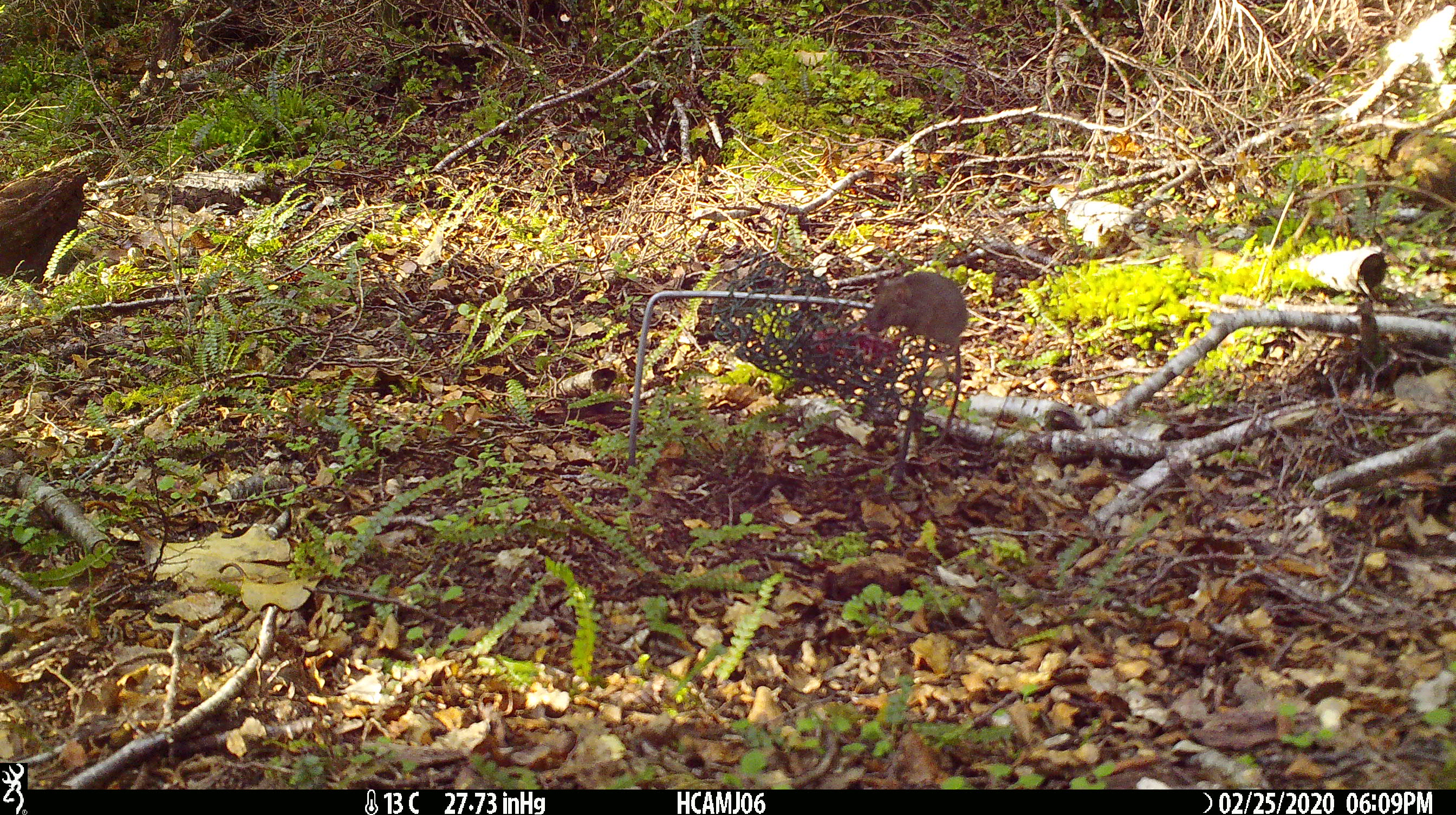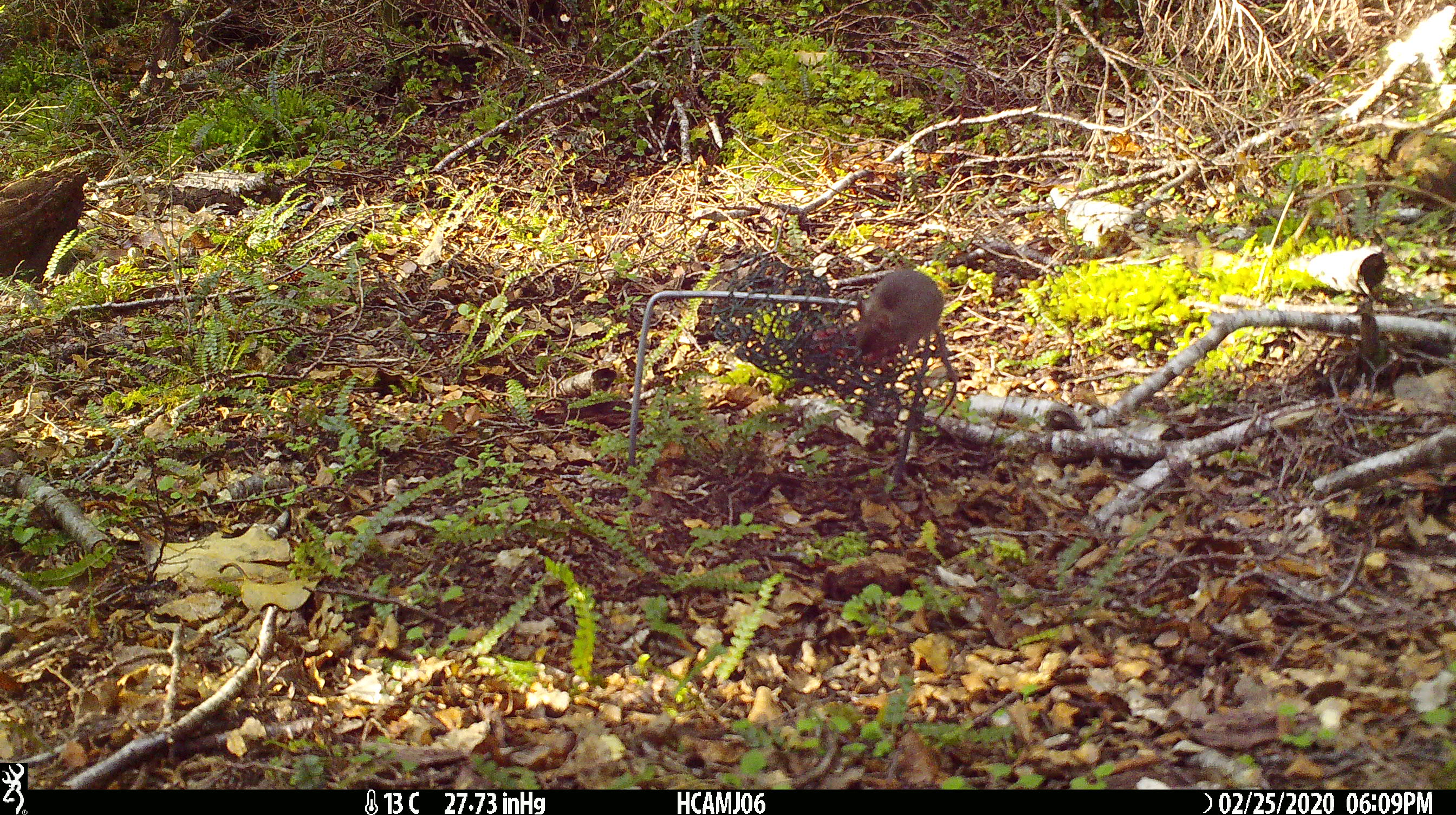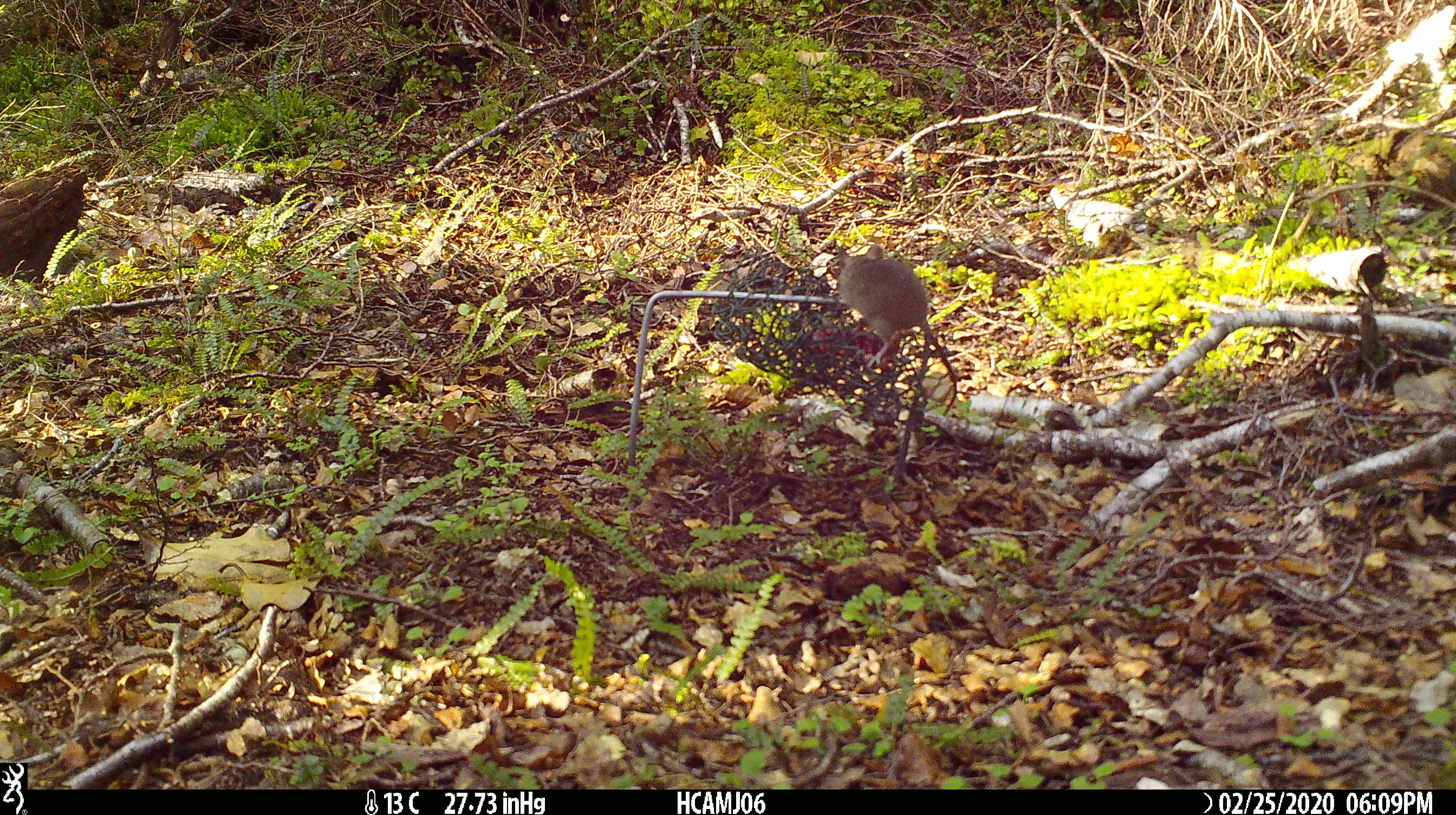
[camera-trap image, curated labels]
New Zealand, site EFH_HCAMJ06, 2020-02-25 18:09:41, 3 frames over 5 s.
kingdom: Animalia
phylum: Chordata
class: Mammalia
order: Rodentia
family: Muridae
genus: Mus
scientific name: Mus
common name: mouse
Mouse (Mus).